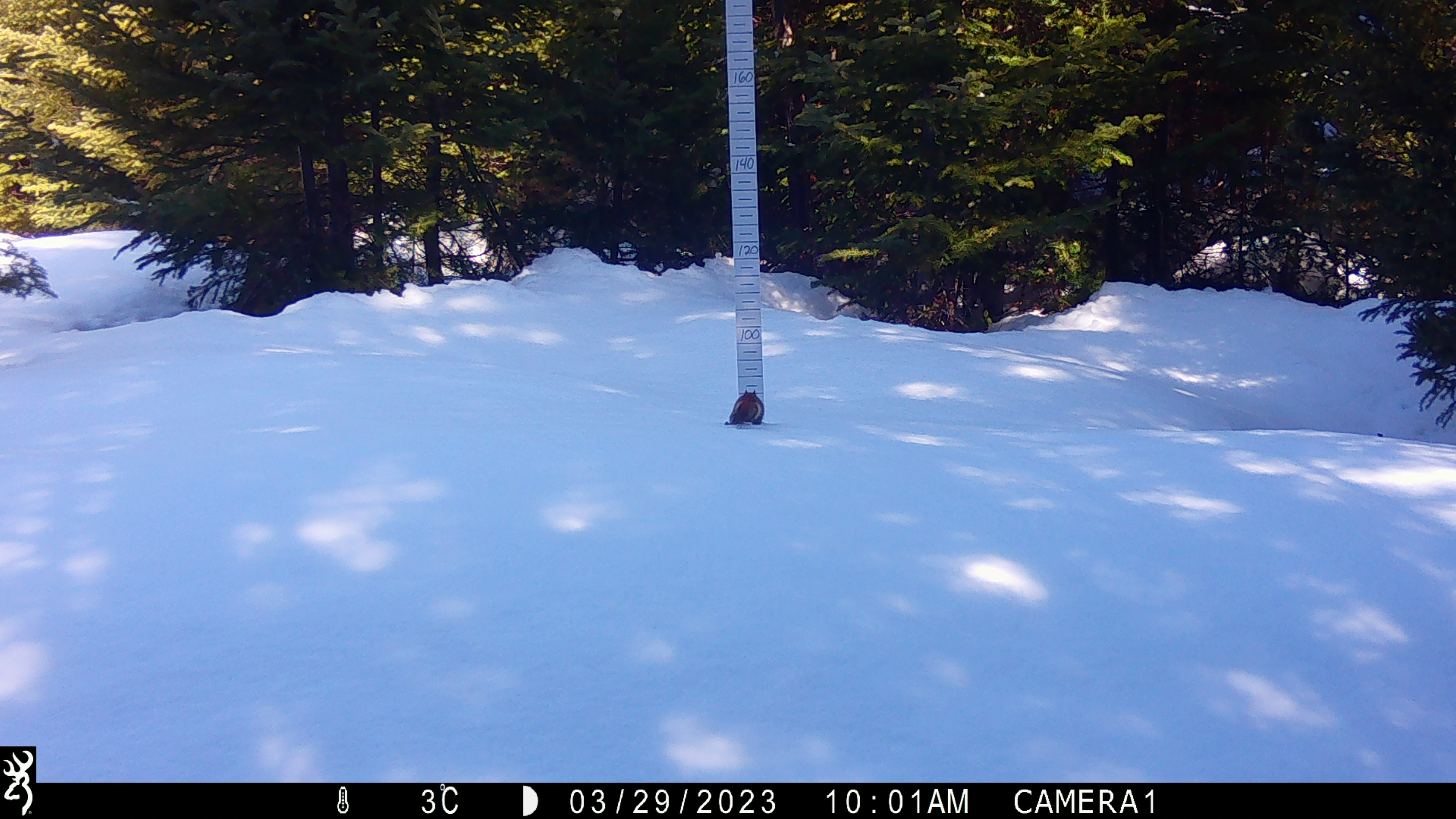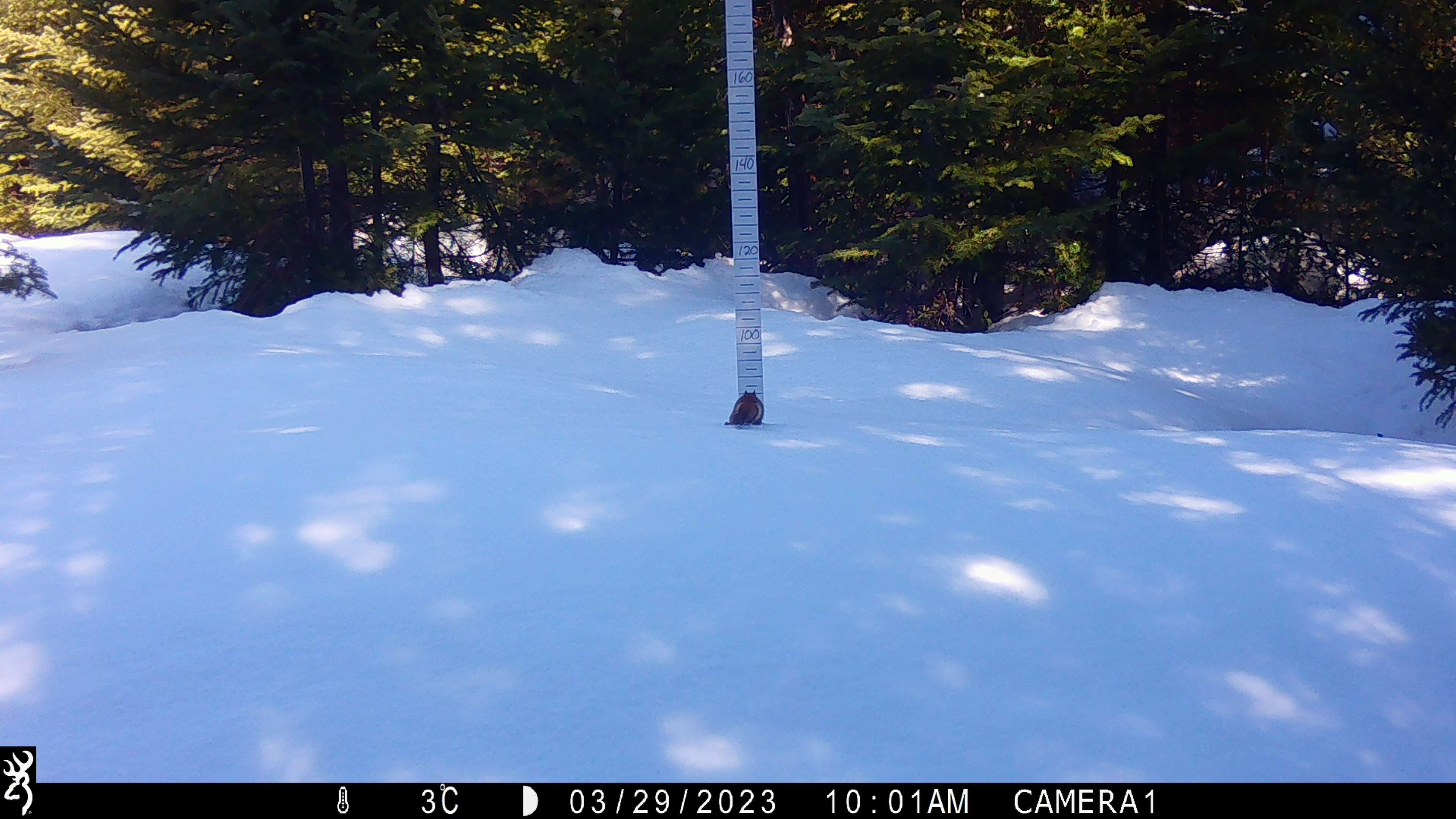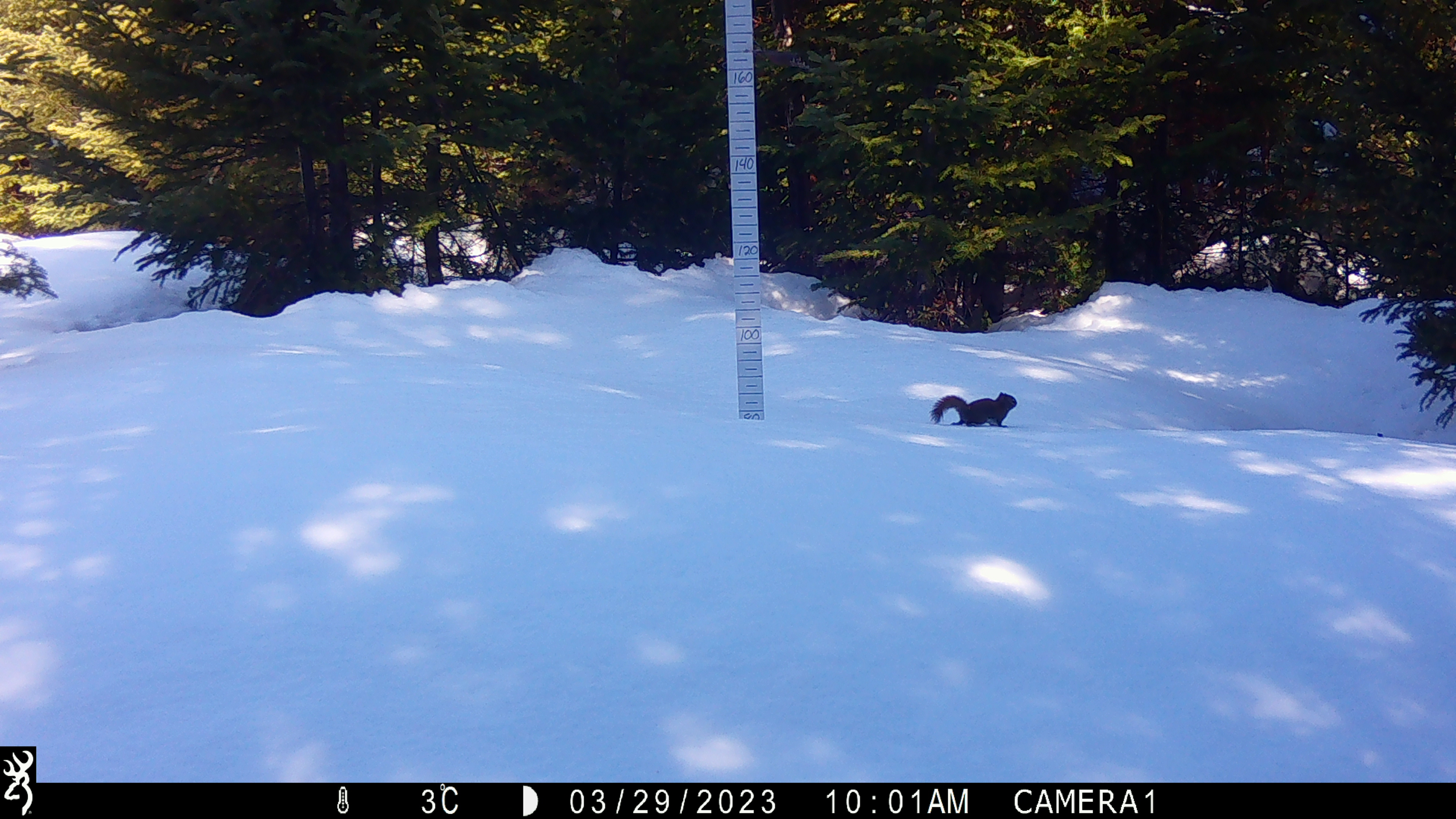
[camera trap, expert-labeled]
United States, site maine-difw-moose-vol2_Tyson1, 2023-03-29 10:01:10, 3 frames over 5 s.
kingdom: Animalia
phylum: Chordata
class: Mammalia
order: Rodentia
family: Sciuridae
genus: Tamiasciurus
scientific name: Tamiasciurus hudsonicus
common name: red squirrel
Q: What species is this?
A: Red squirrel (Tamiasciurus hudsonicus).